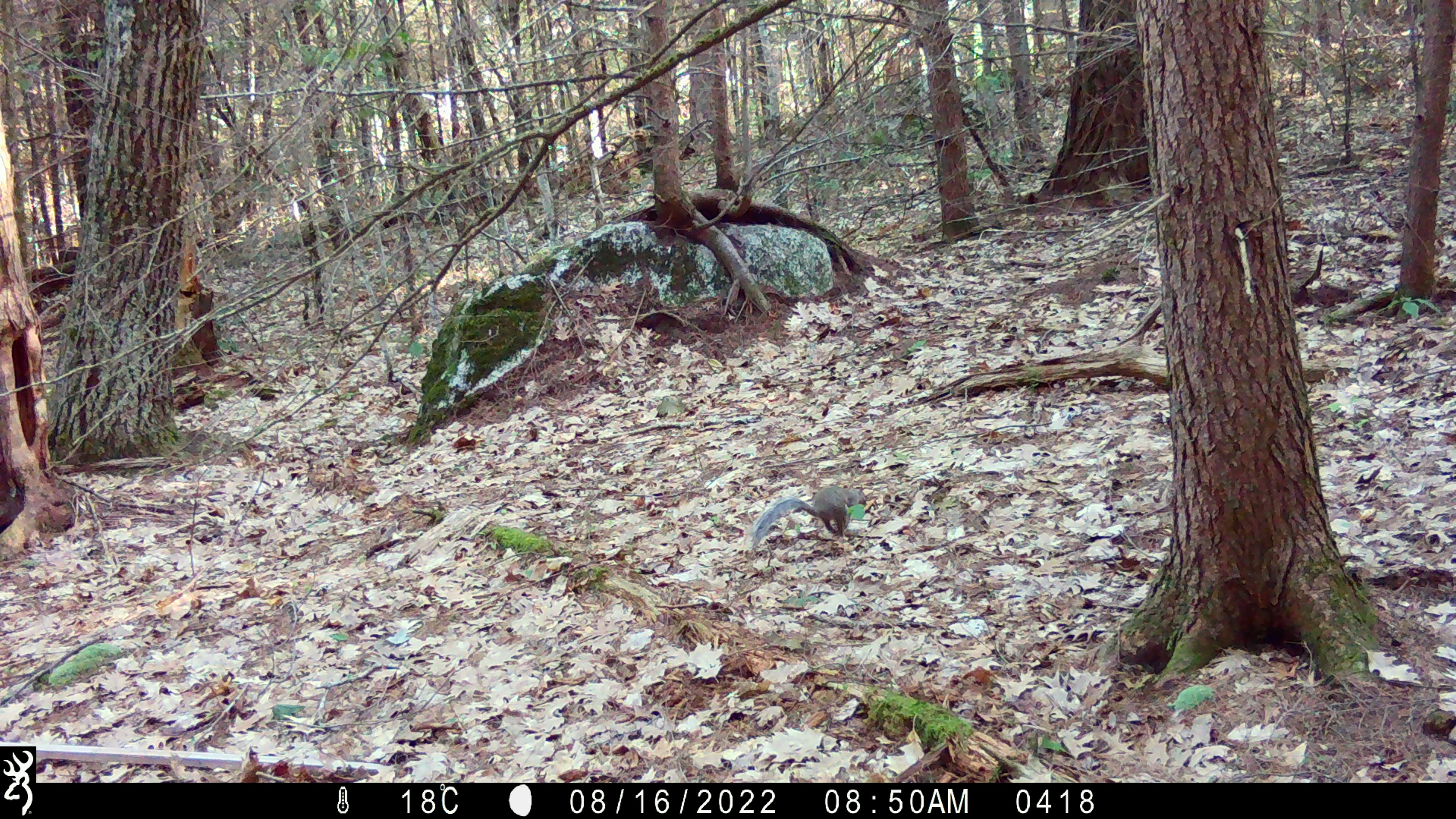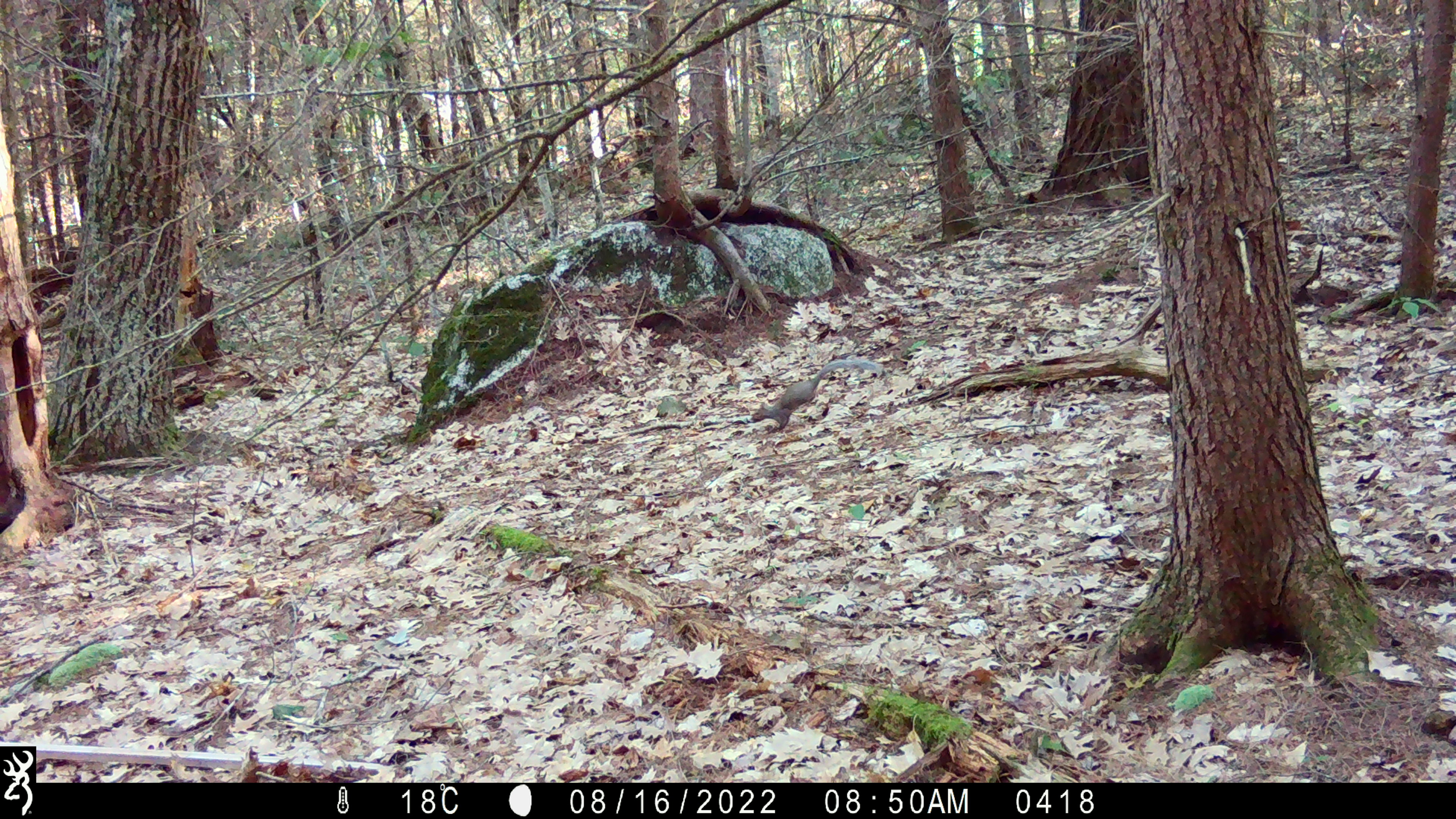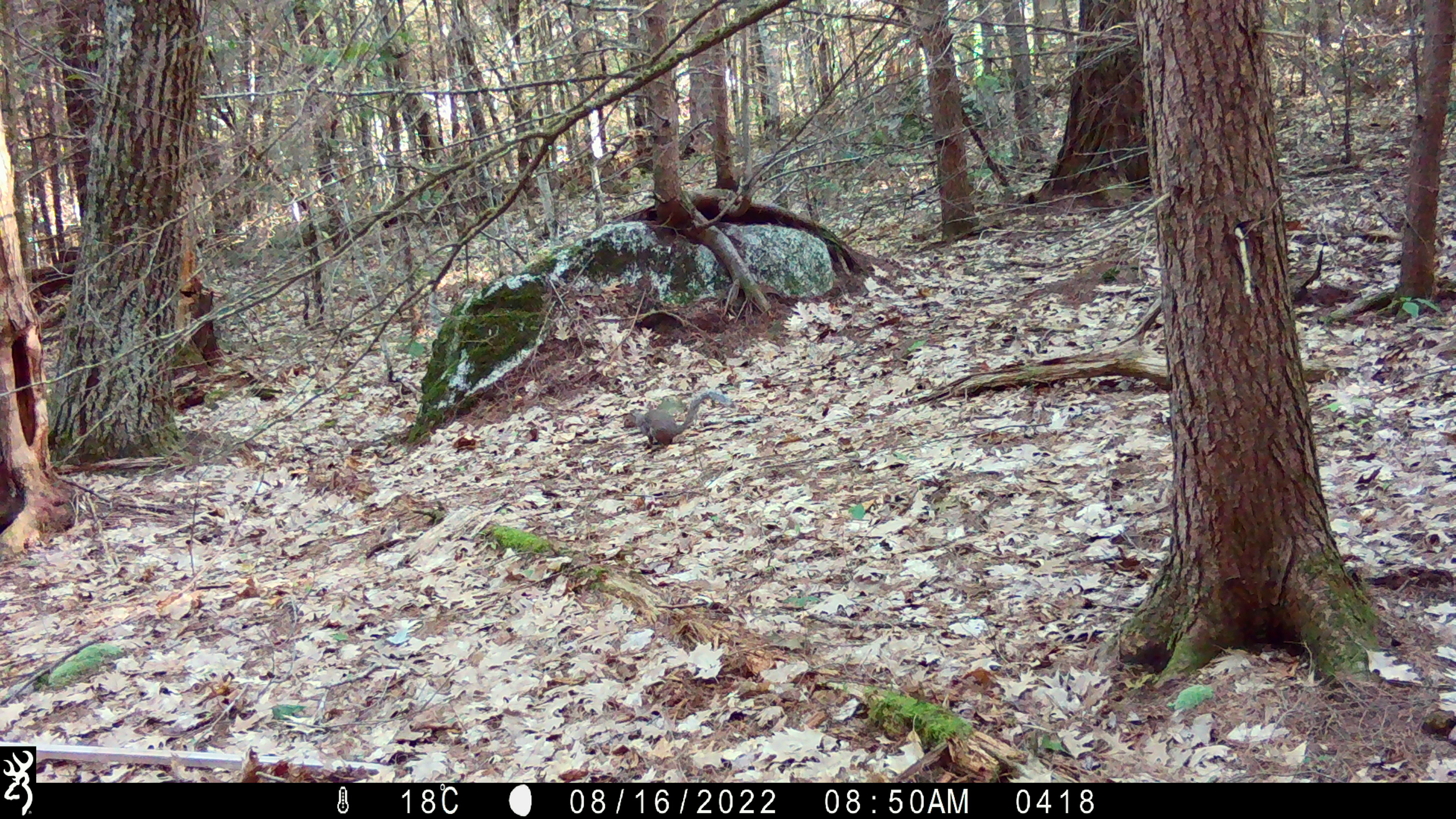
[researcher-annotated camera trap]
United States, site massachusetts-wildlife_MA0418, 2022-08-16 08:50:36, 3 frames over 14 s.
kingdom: Animalia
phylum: Chordata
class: Mammalia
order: Rodentia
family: Sciuridae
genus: Sciurus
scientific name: Sciurus carolinensis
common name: gray squirrel